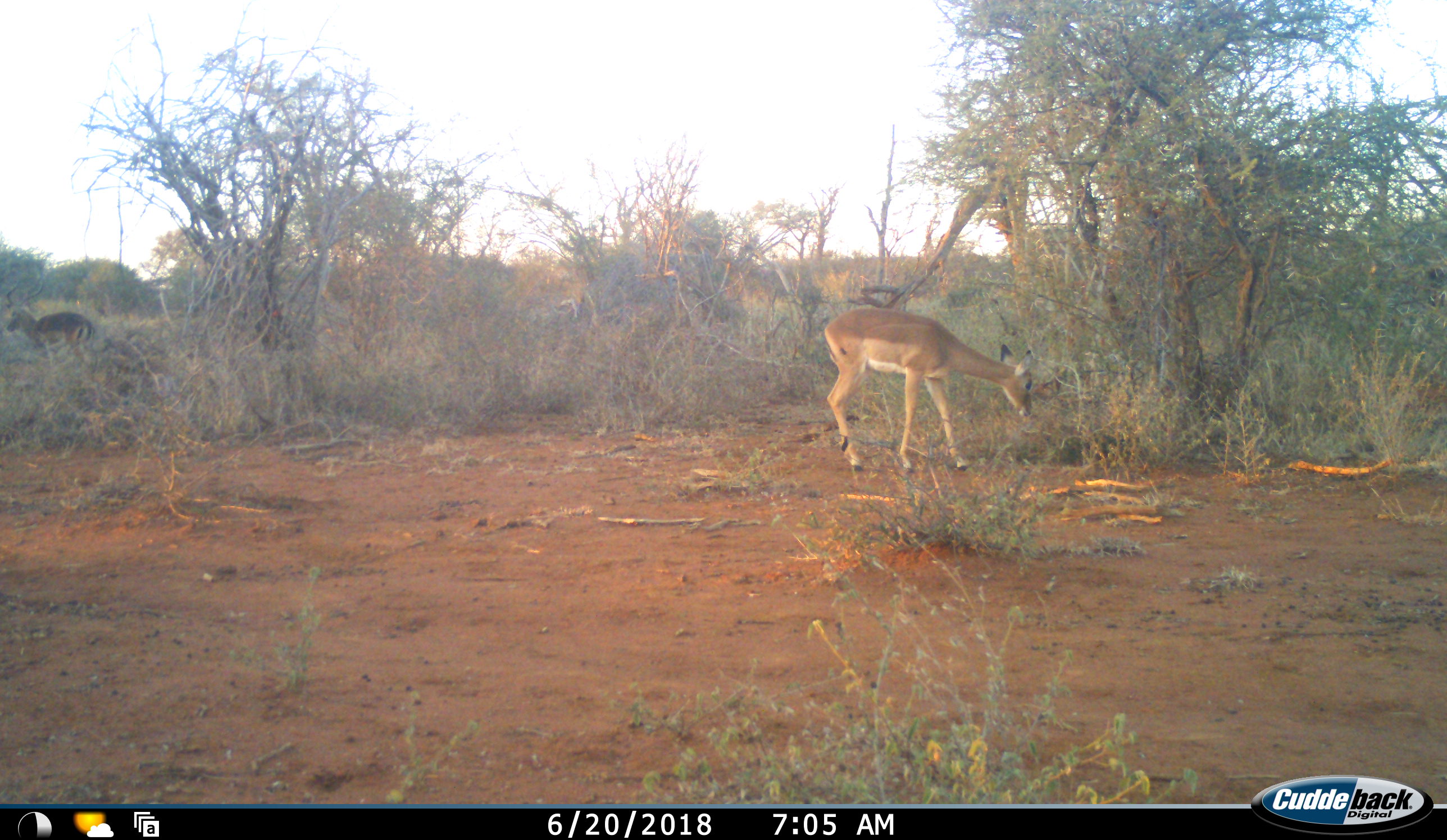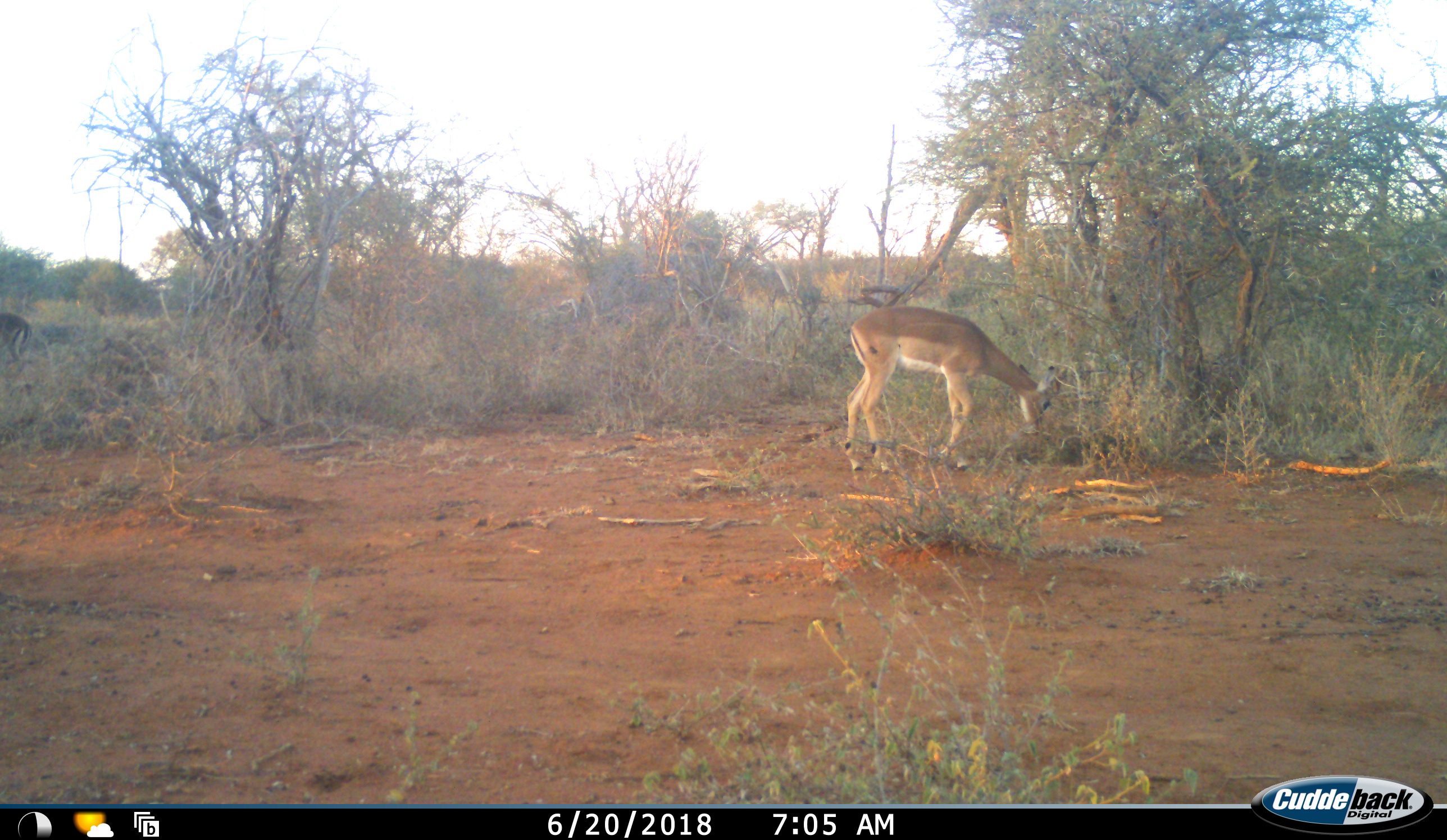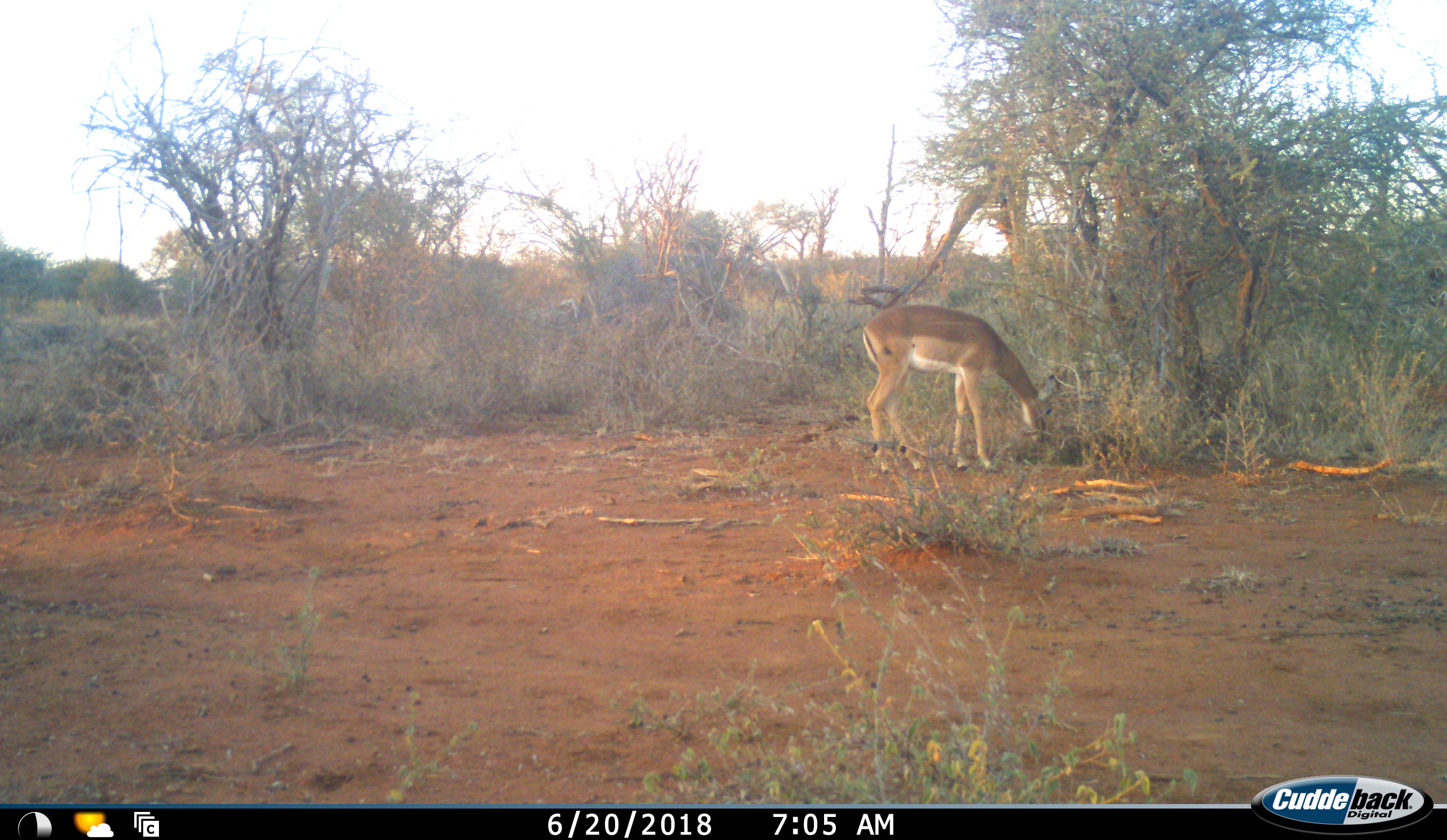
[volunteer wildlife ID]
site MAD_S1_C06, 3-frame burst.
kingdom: Animalia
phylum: Chordata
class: Mammalia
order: Artiodactyla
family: Bovidae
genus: Aepyceros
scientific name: Aepyceros melampus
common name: impala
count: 2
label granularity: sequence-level